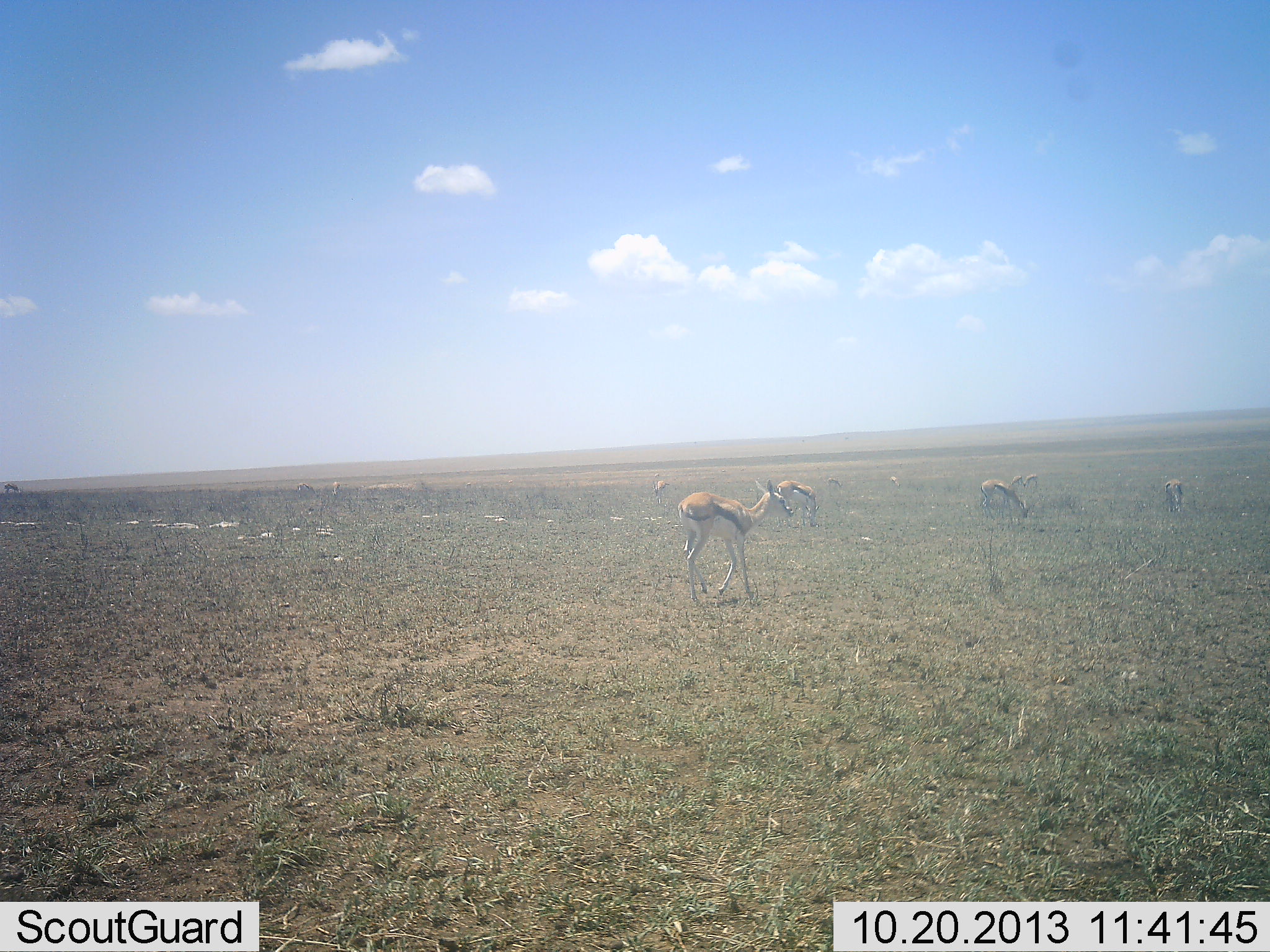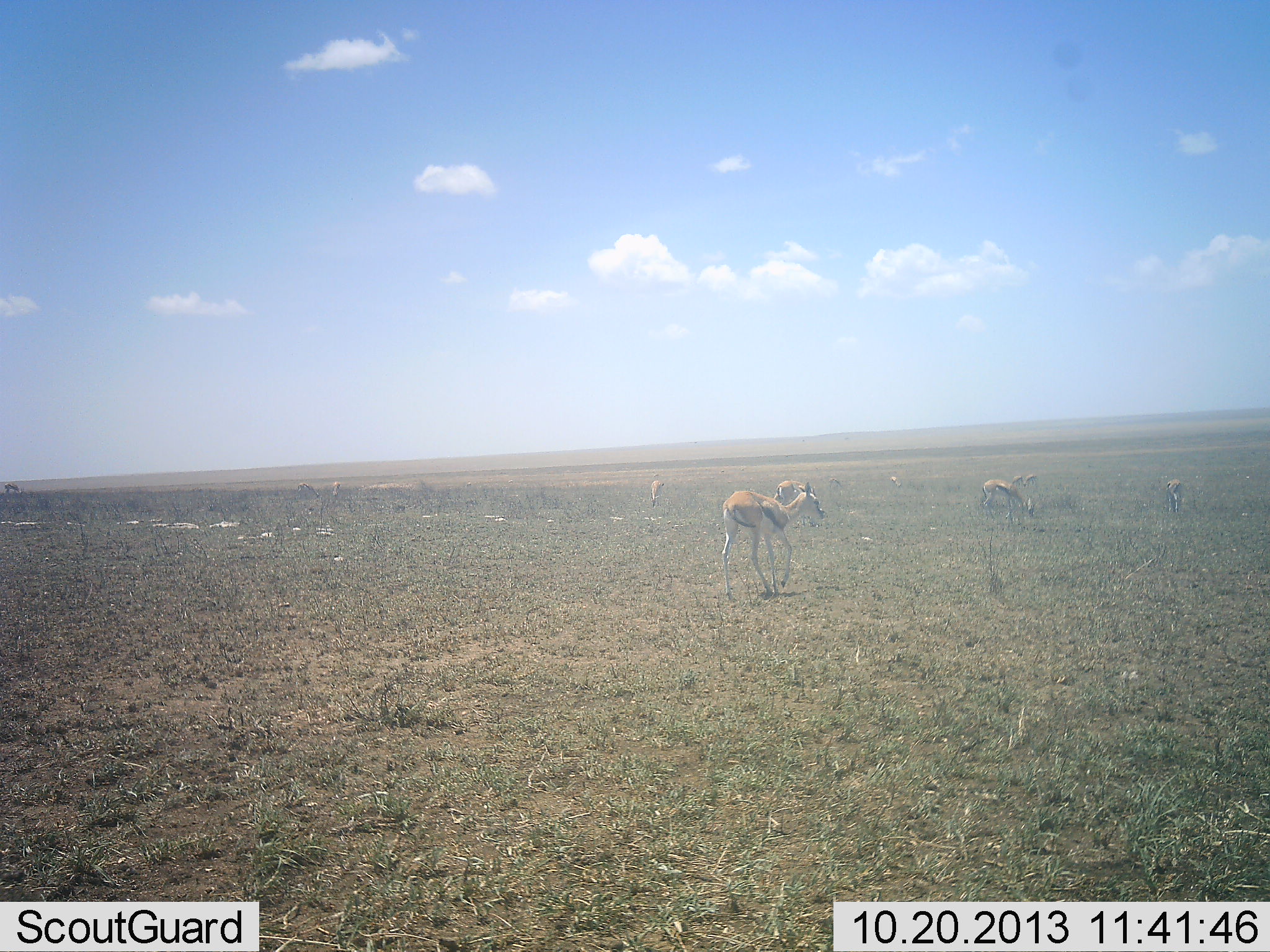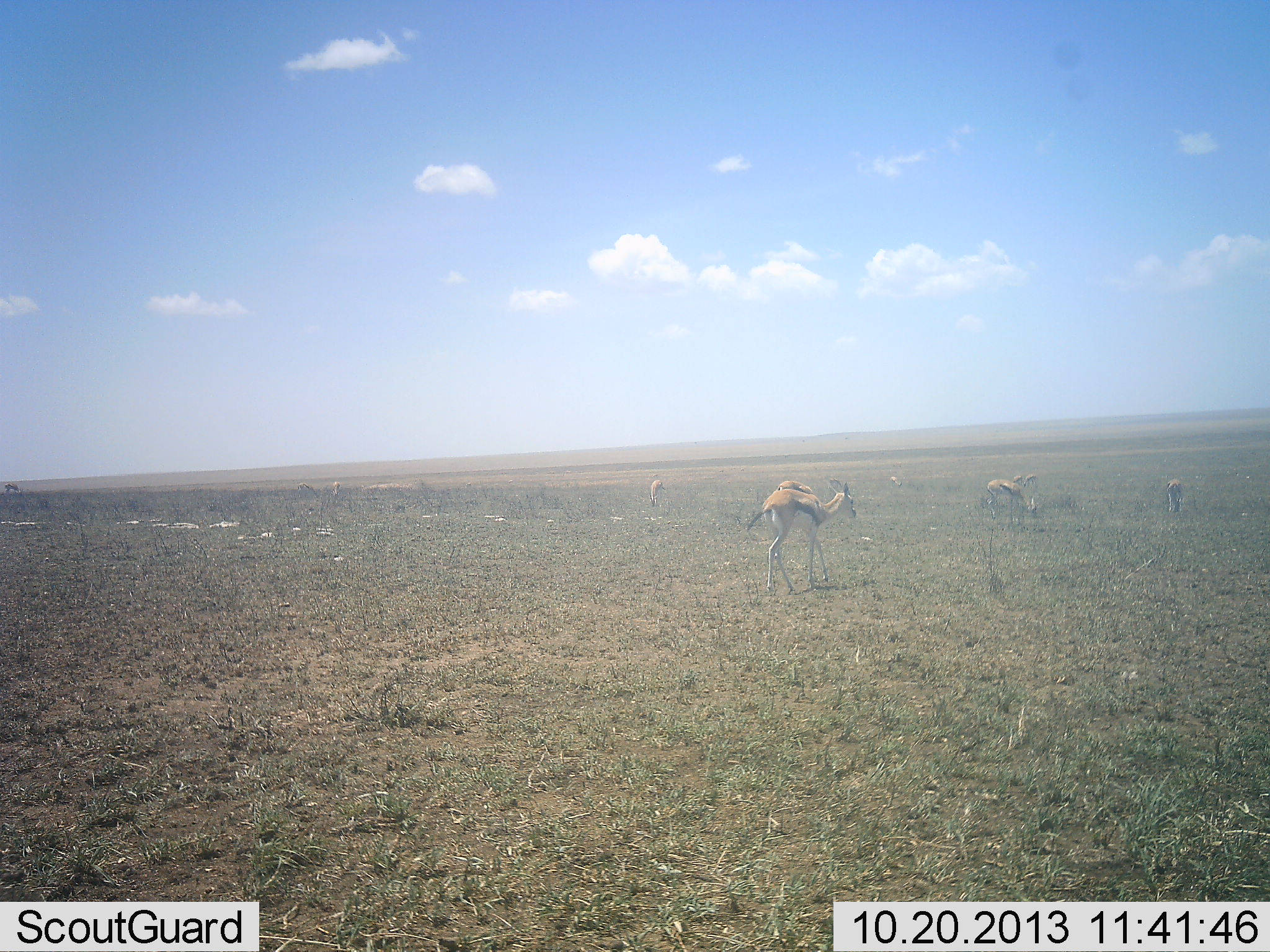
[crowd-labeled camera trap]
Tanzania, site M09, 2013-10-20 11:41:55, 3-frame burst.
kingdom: Animalia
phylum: Chordata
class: Mammalia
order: Artiodactyla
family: Bovidae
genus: Eudorcas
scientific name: Eudorcas thomsonii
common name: thomson's gazelle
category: gazellethomsons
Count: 6.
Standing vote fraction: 33%.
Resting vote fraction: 0%.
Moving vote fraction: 80%.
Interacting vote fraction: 0%.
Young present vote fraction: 7%.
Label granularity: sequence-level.